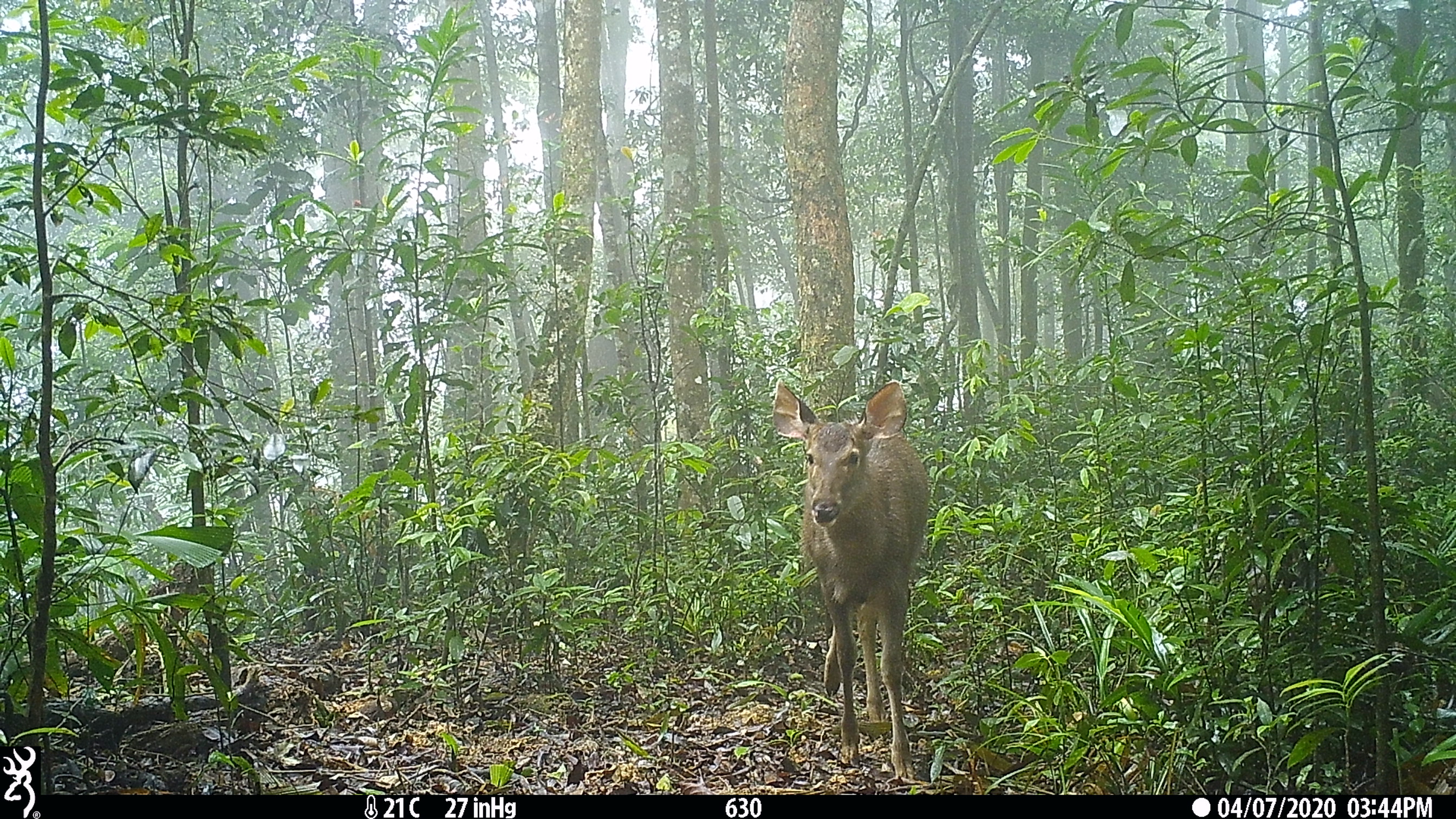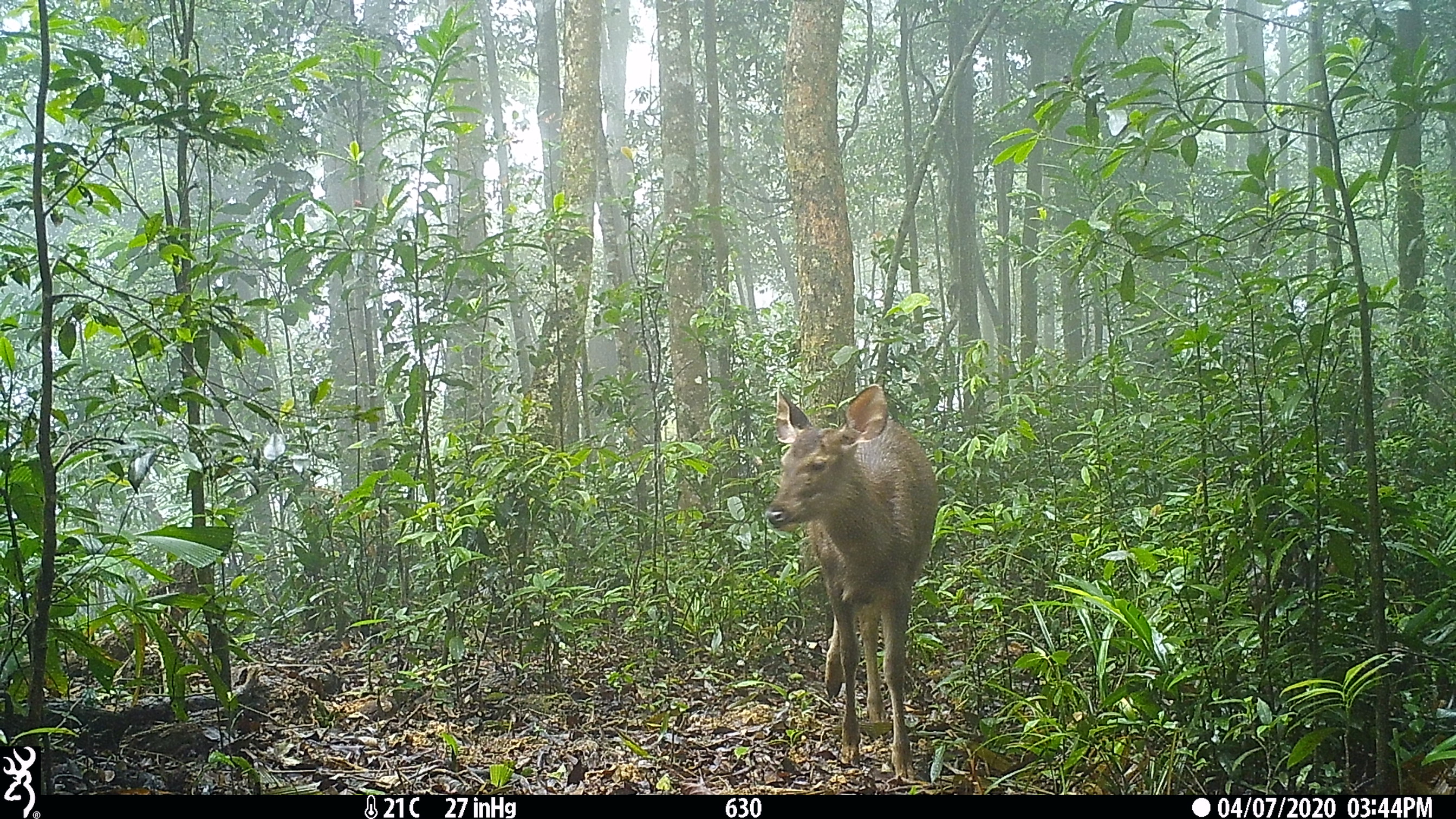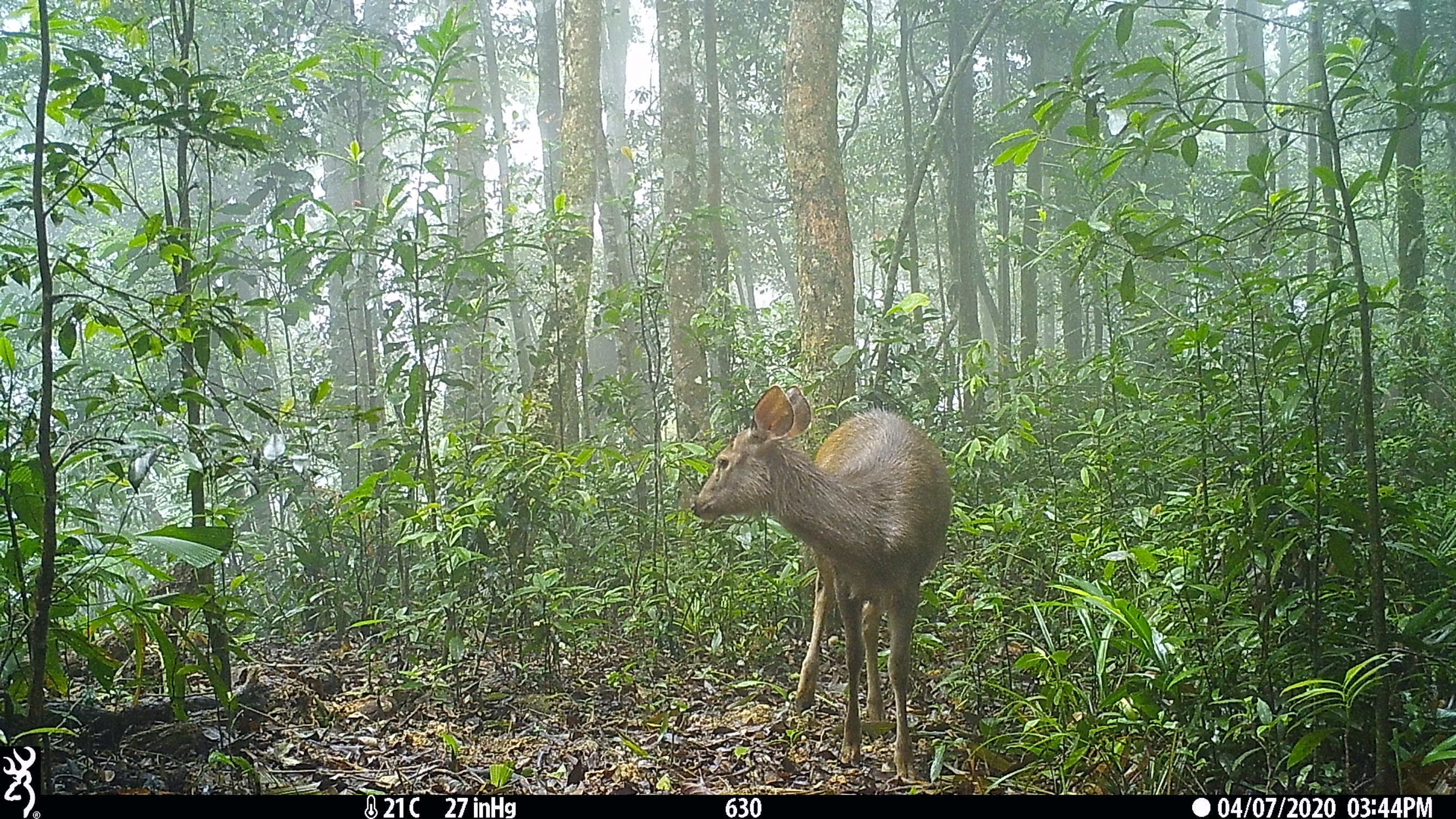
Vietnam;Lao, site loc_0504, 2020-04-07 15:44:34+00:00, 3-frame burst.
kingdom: Animalia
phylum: Chordata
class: Mammalia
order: Artiodactyla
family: Cervidae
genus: Rusa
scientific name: Rusa unicolor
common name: sambar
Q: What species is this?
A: Sambar (Rusa unicolor).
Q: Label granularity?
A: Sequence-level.